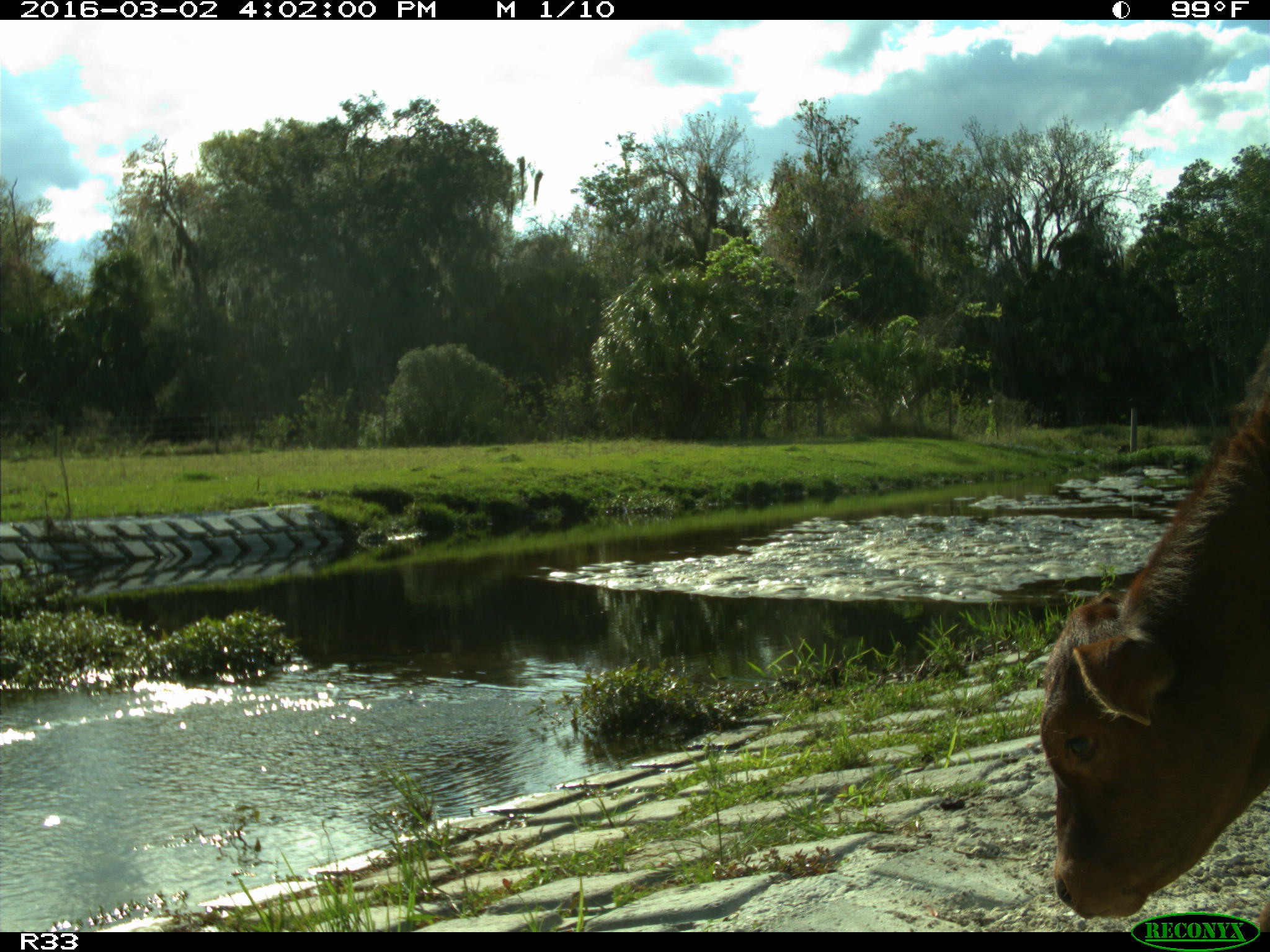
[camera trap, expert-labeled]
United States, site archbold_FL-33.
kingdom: Animalia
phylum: Chordata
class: Mammalia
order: Artiodactyla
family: Bovidae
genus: Bos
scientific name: Bos taurus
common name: domestic cow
Bos taurus (domestic cow).